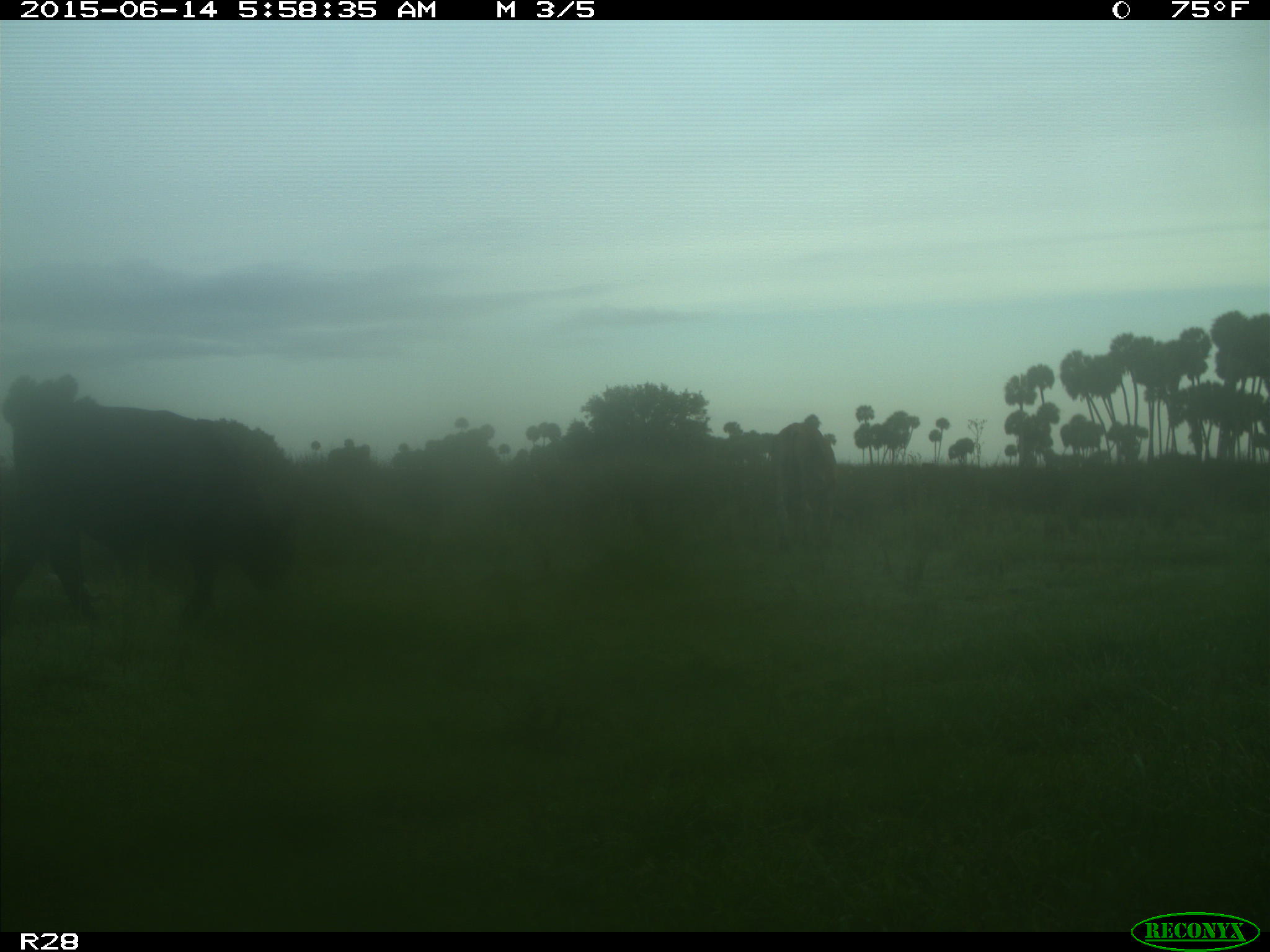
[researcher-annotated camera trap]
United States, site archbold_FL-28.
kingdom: Animalia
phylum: Chordata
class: Mammalia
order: Artiodactyla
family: Bovidae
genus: Bos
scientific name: Bos taurus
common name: domestic cow